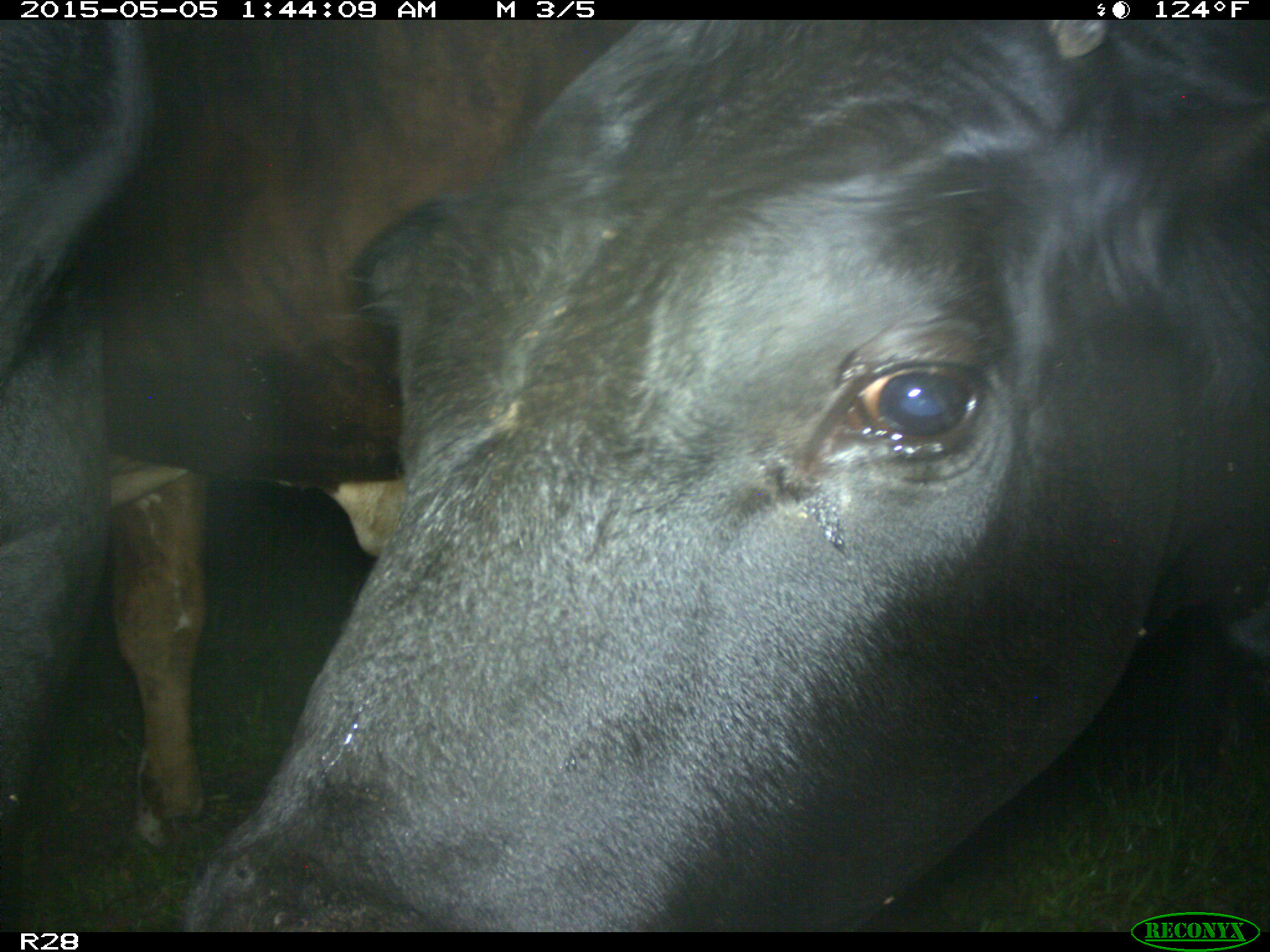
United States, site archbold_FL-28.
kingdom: Animalia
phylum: Chordata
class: Mammalia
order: Artiodactyla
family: Bovidae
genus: Bos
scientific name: Bos taurus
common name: domestic cow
Bos taurus (domestic cow).